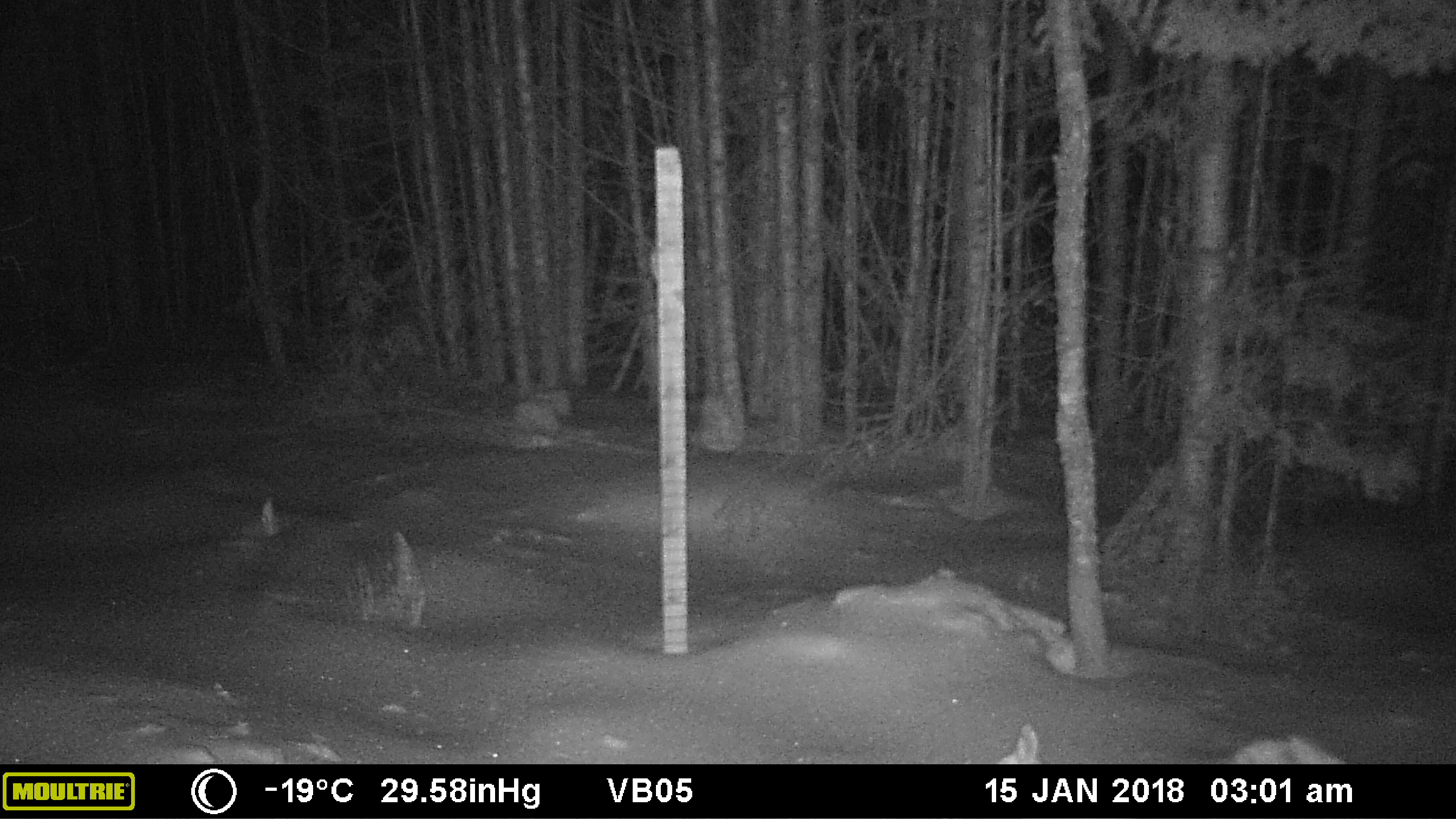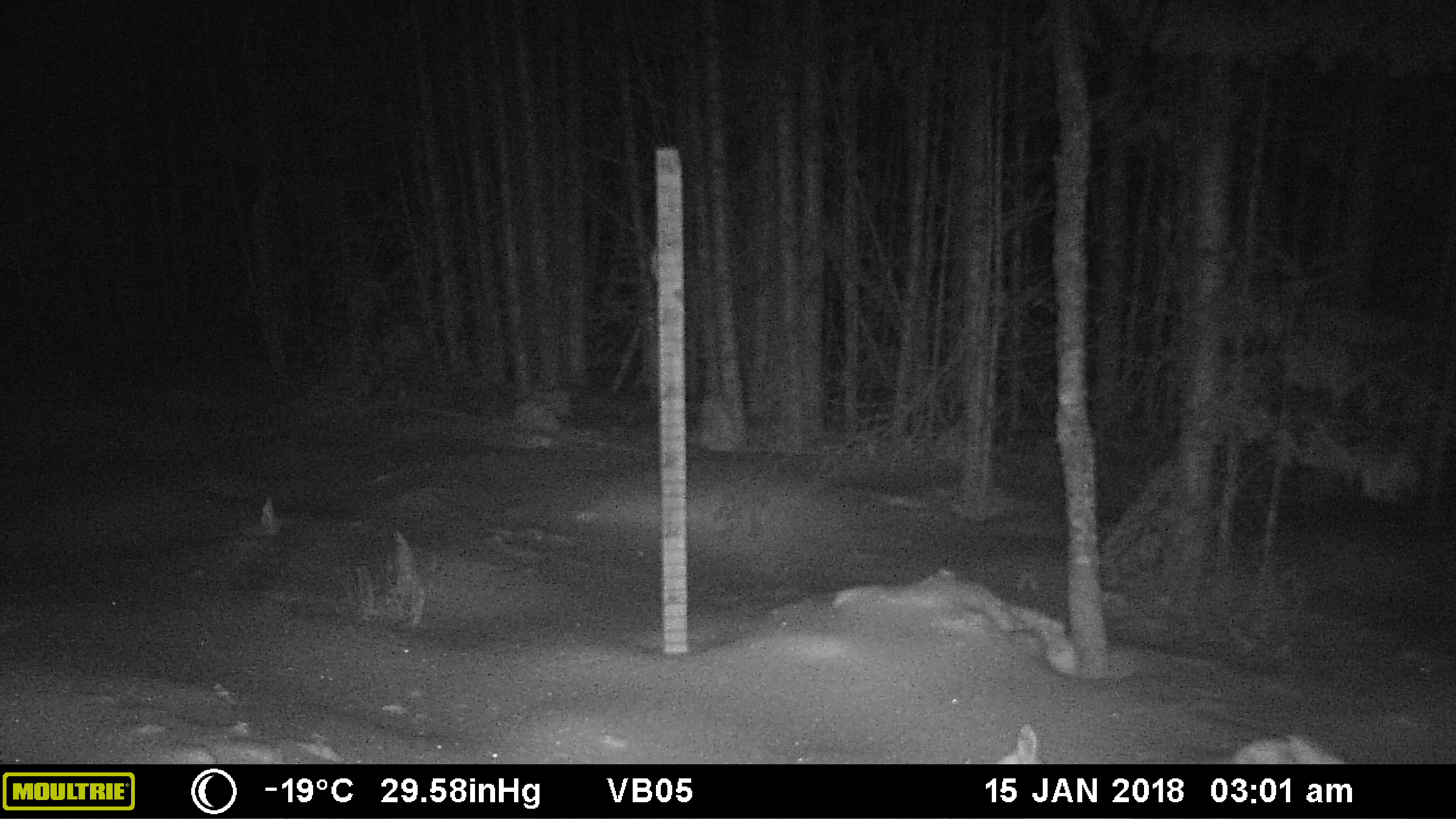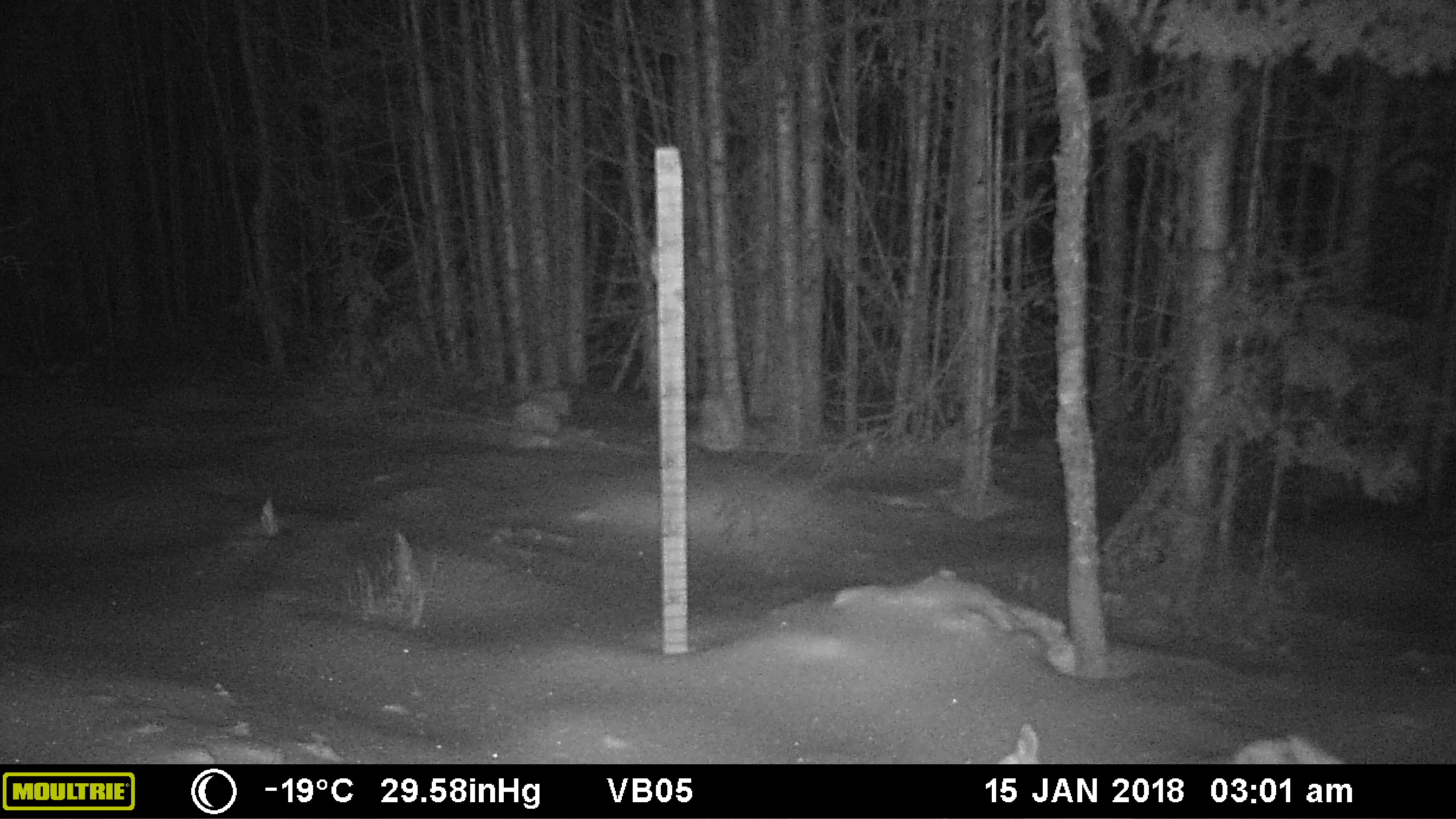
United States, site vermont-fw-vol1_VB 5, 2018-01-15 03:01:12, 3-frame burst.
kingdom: Animalia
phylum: Chordata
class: Mammalia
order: Lagomorpha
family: Leporidae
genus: Lepus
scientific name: Lepus americanus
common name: snowshoe hare